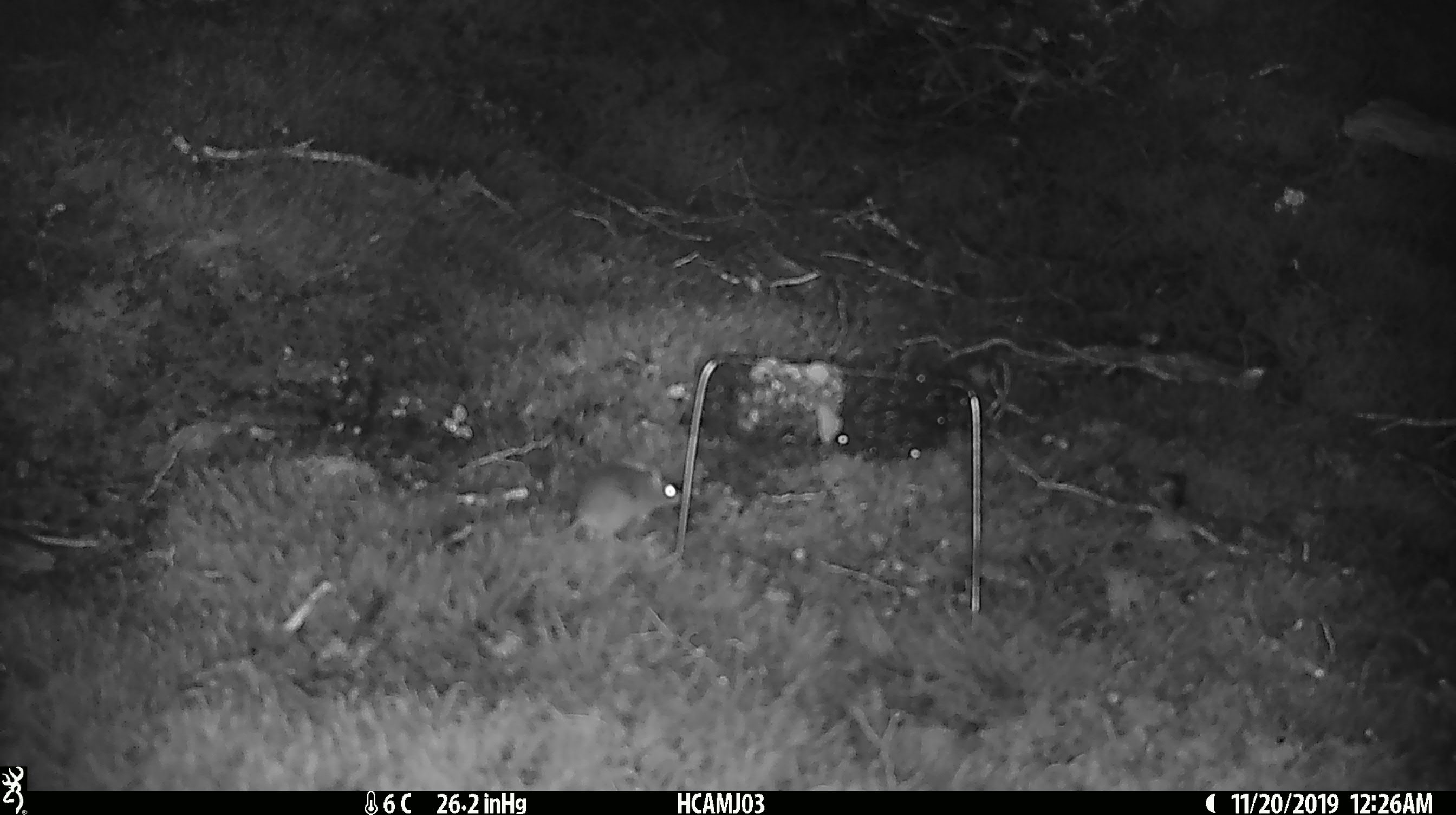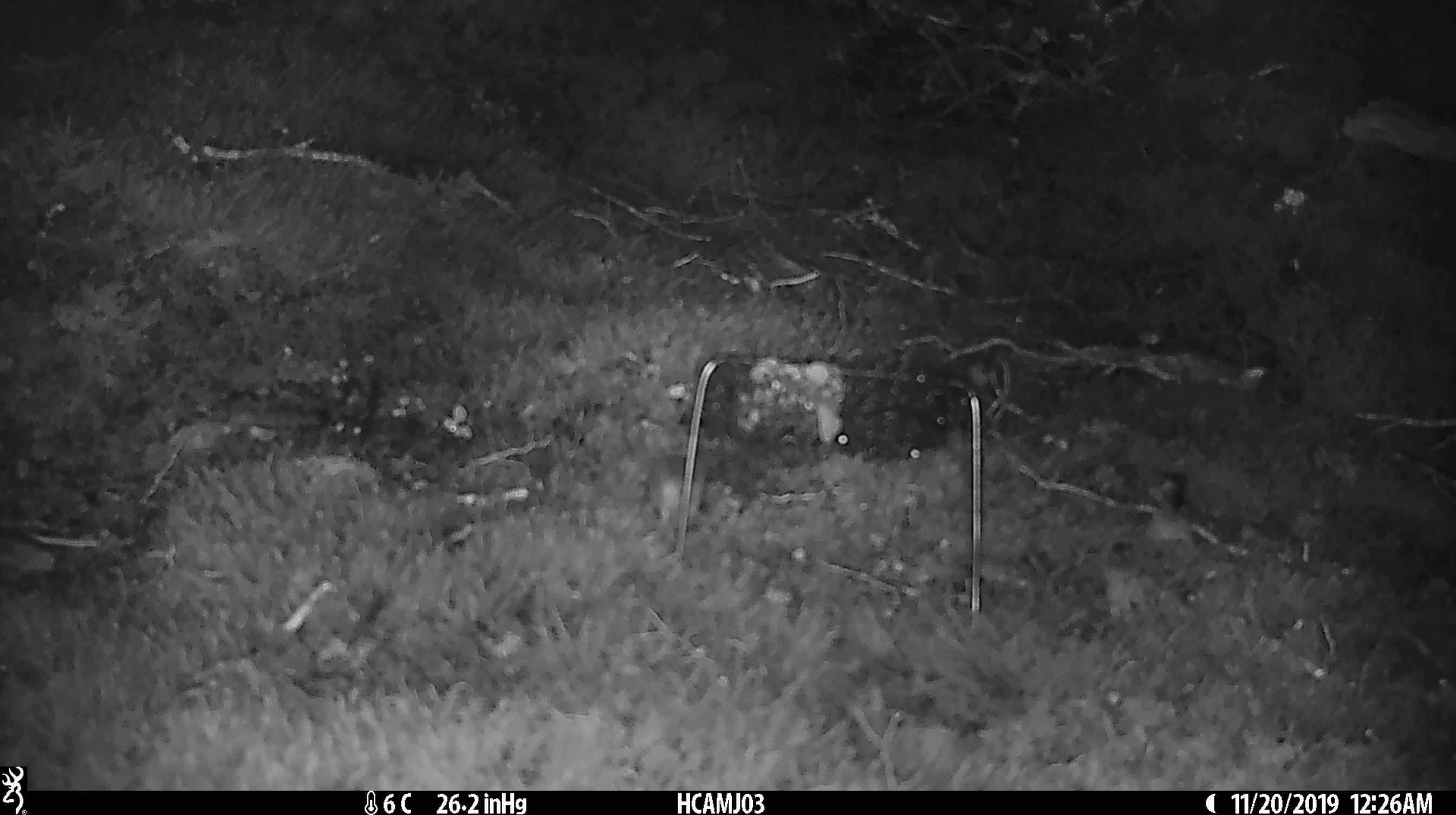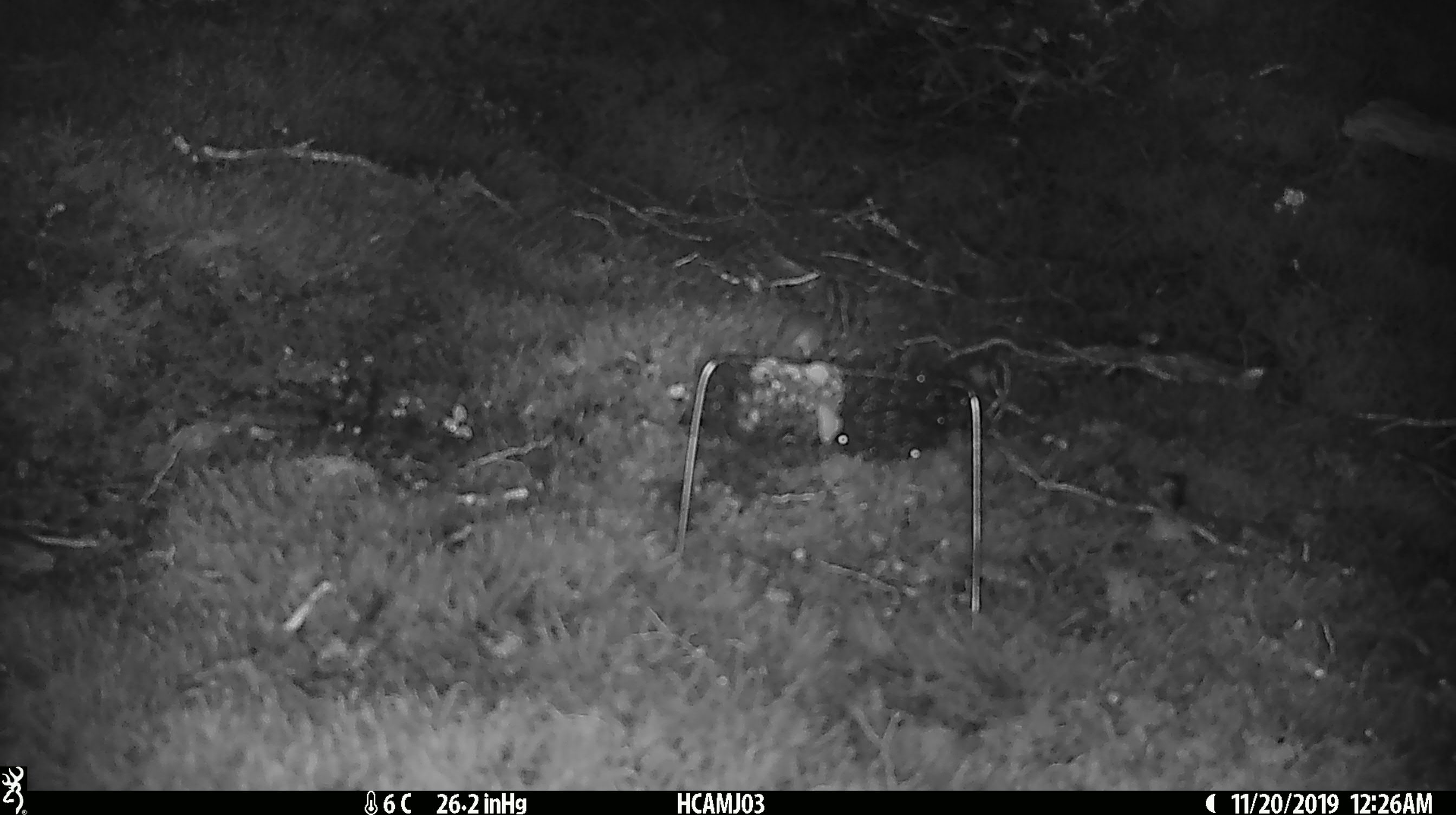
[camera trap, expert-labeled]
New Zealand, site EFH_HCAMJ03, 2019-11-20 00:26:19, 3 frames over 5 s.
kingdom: Animalia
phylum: Chordata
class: Mammalia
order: Rodentia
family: Muridae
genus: Mus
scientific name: Mus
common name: mouse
Mouse (Mus).